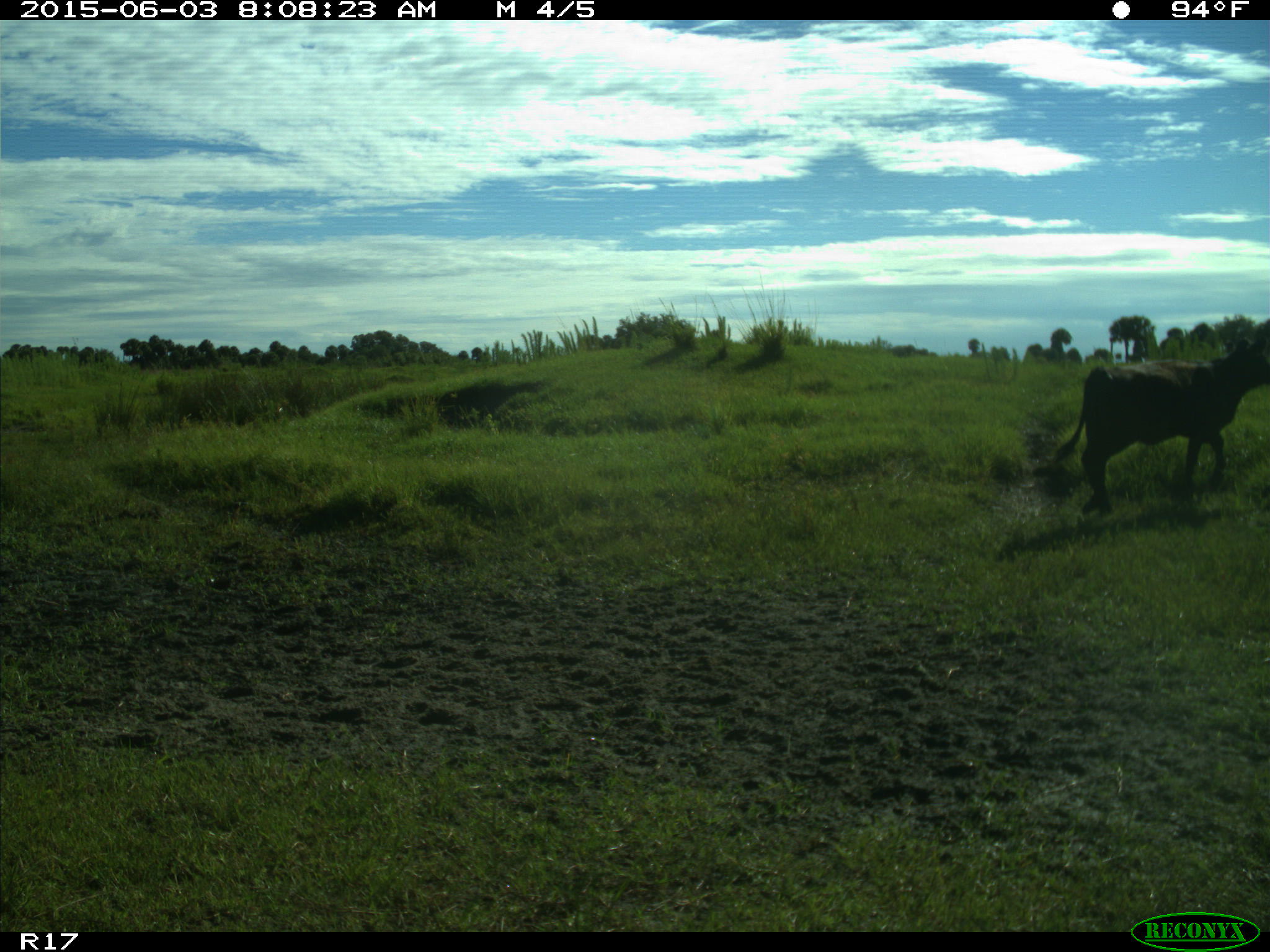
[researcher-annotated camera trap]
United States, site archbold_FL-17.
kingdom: Animalia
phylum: Chordata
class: Mammalia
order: Artiodactyla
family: Bovidae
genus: Bos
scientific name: Bos taurus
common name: domestic cow